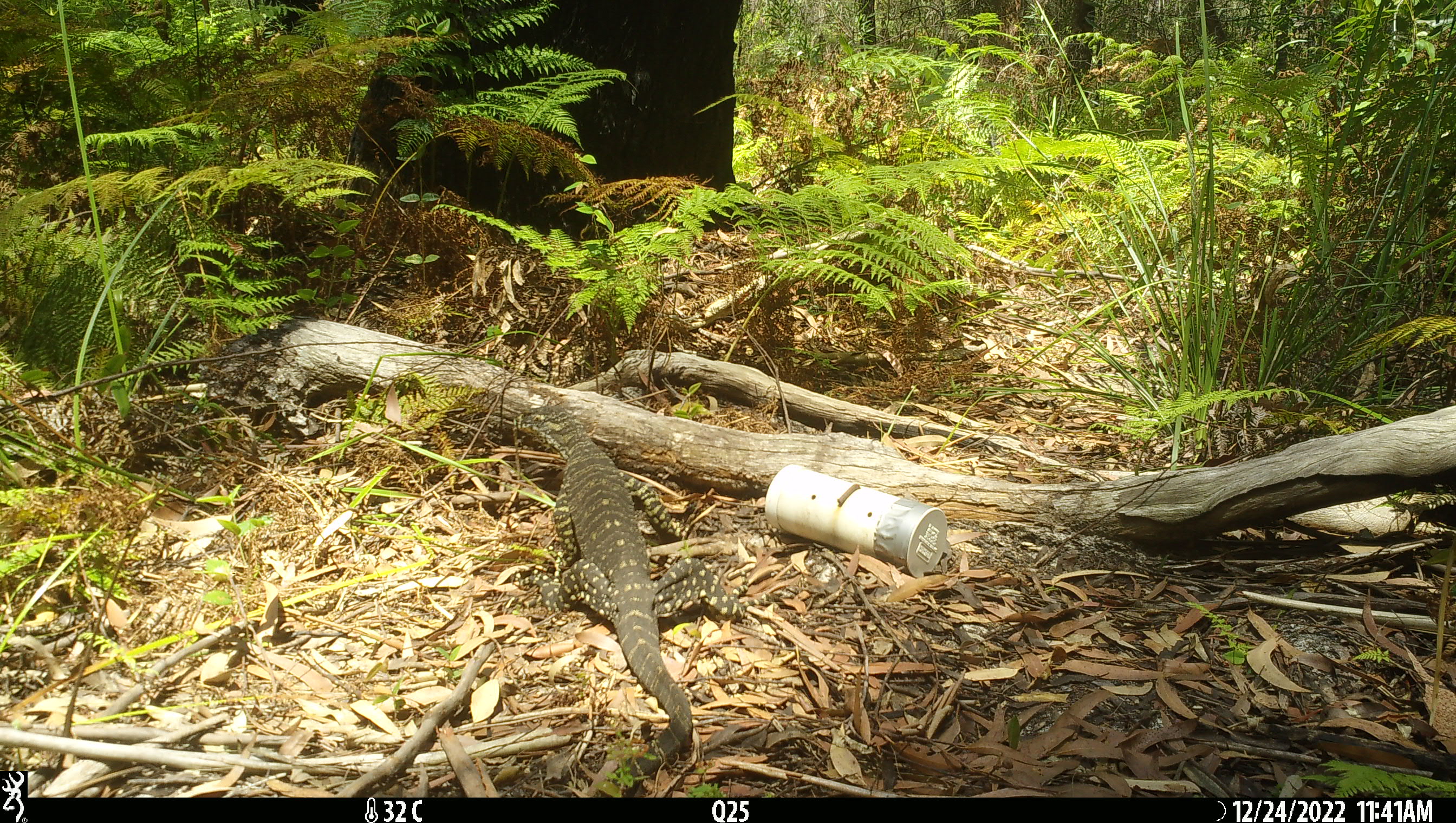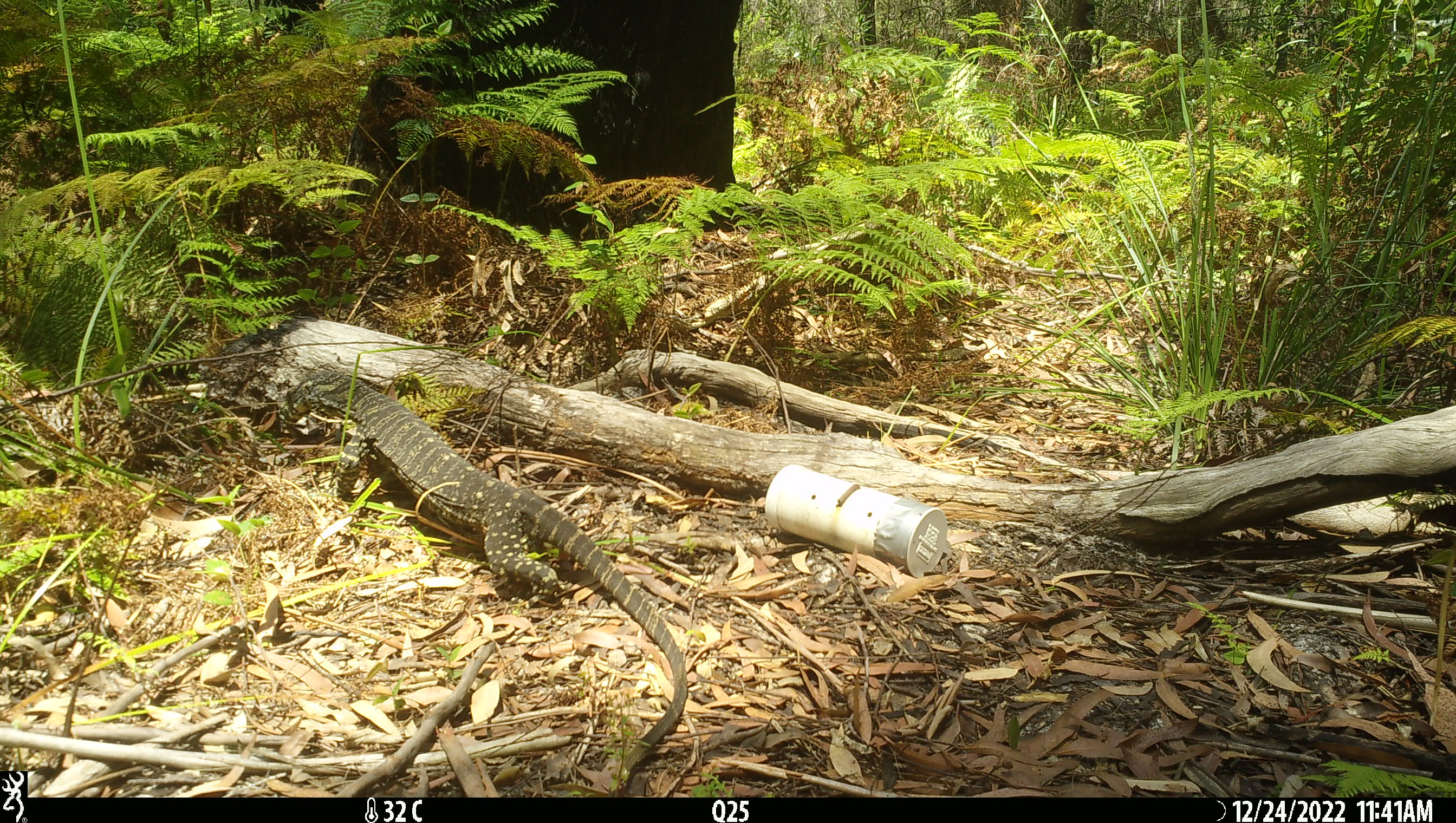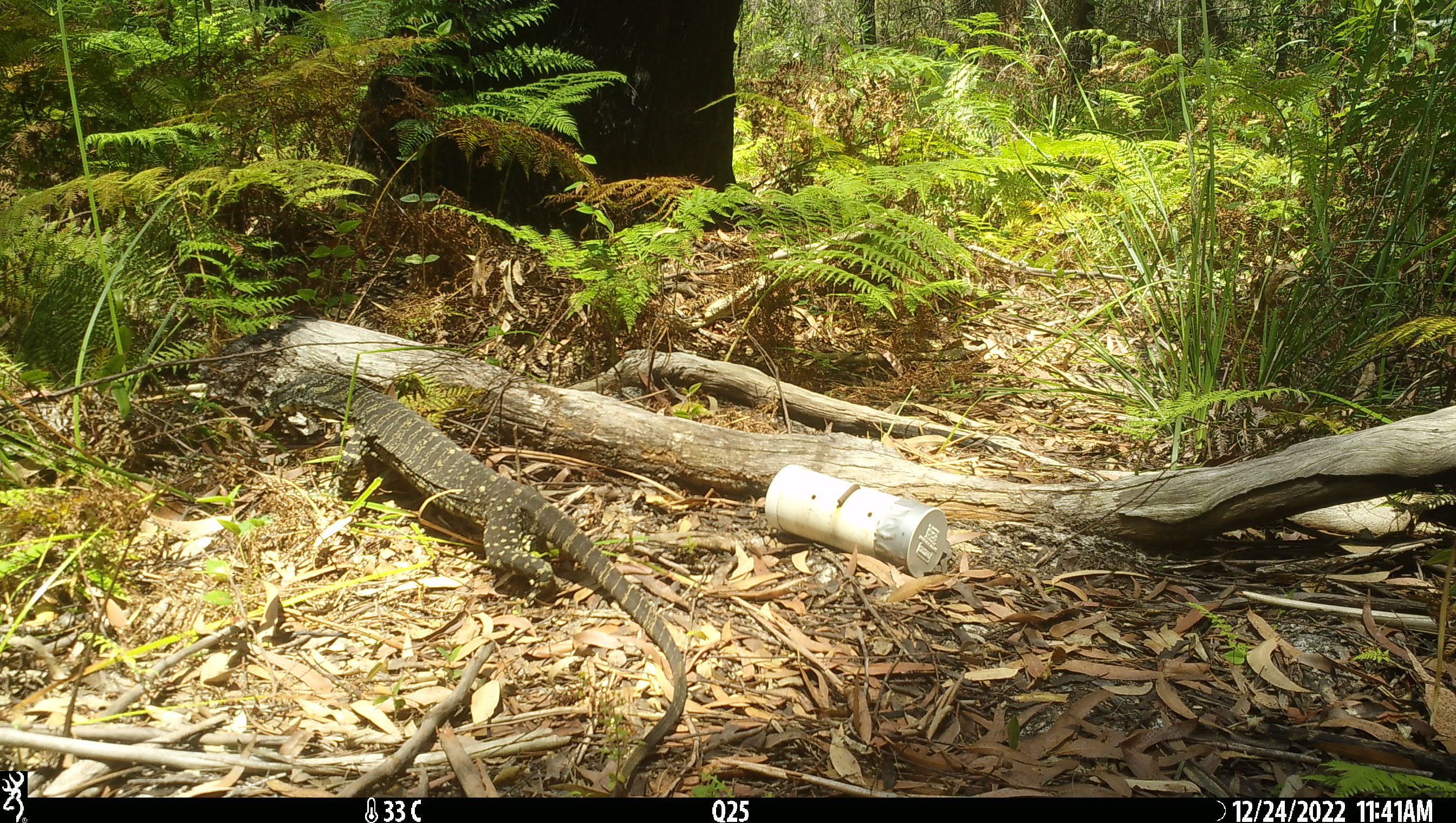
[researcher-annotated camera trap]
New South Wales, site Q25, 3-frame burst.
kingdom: Animalia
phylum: Chordata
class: Reptilia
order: Squamata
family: Varanidae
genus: Varanus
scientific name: Varanus varius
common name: lace monitor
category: goanna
Goanna (lace monitor) (Varanus varius).